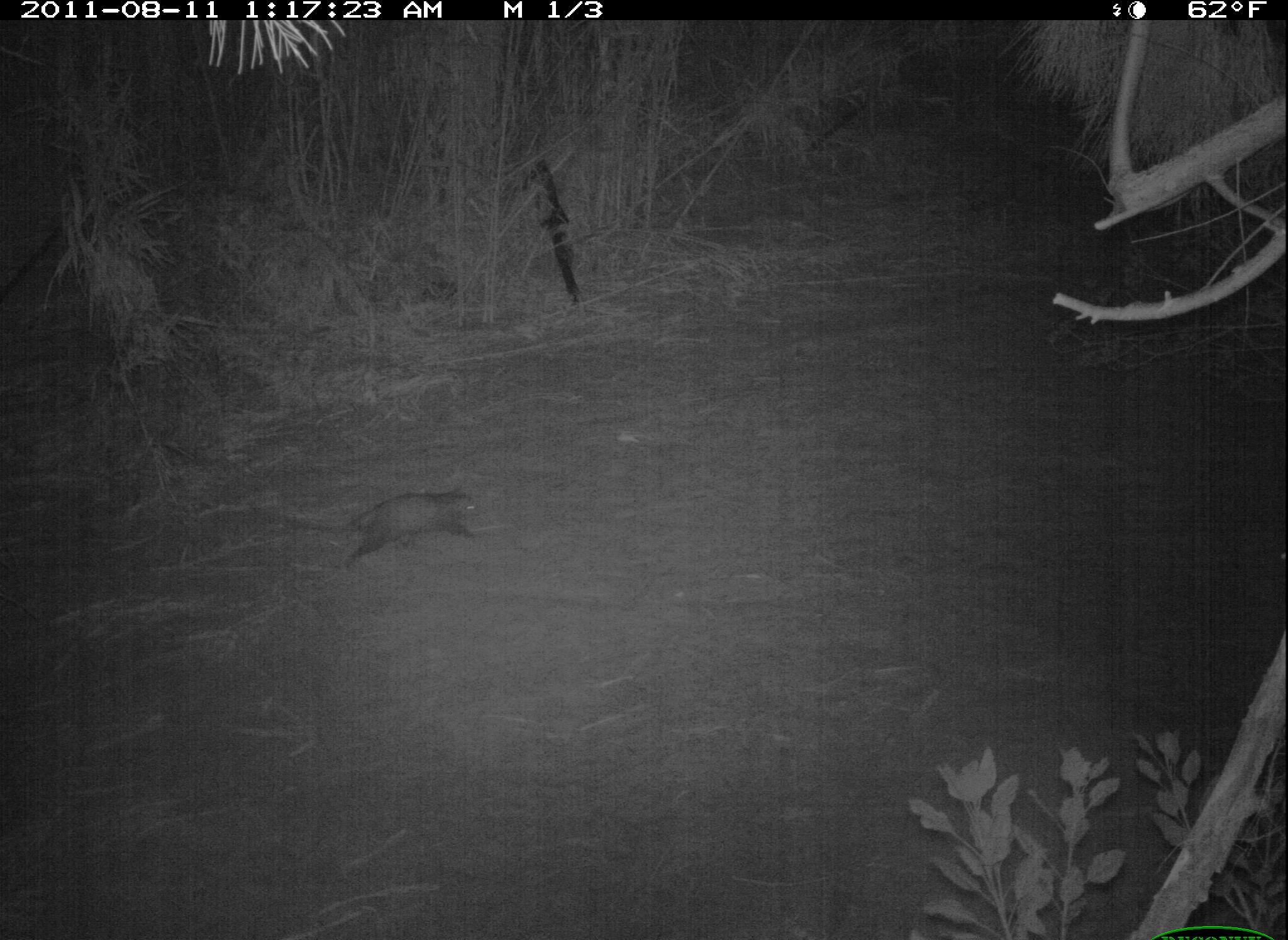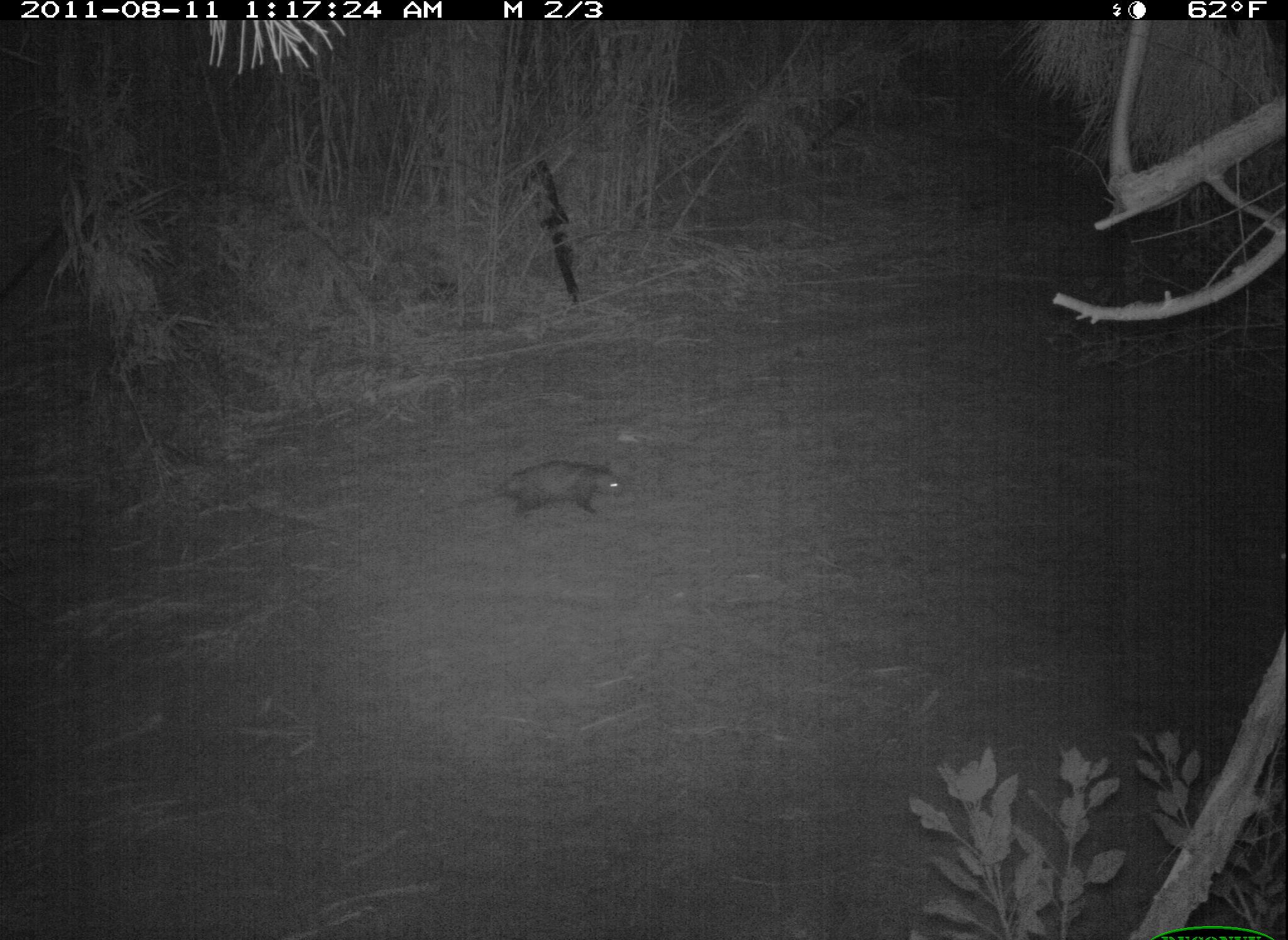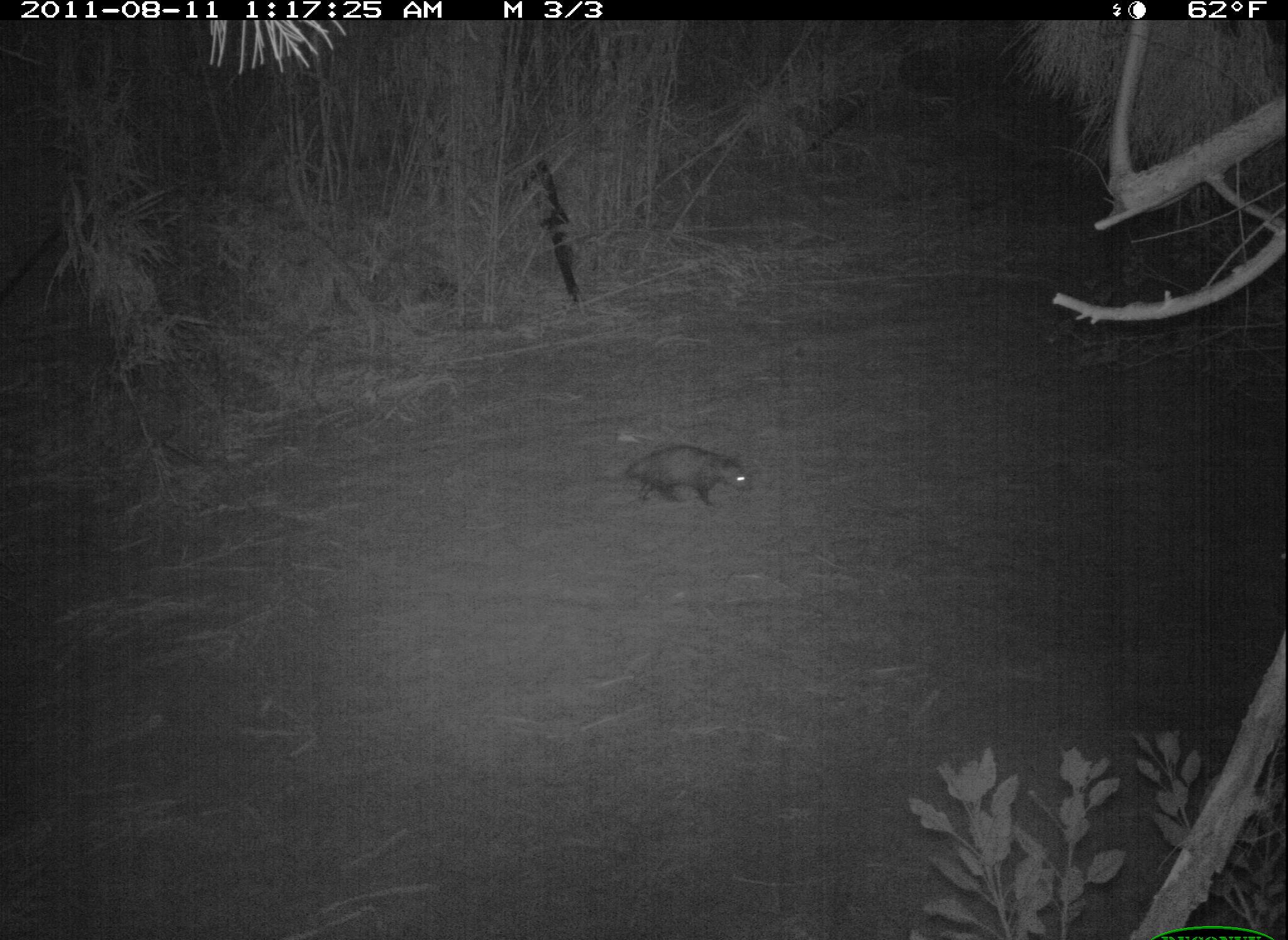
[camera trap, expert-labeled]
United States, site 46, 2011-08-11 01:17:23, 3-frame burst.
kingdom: Animalia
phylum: Chordata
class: Mammalia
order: Didelphimorphia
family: Didelphidae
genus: Didelphis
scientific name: Didelphis virginiana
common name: virginia opossum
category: opossum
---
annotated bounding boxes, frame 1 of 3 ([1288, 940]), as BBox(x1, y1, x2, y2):
opossum: BBox(280, 490, 483, 578)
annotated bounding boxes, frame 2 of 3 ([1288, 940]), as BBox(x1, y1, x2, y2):
opossum: BBox(439, 457, 644, 523)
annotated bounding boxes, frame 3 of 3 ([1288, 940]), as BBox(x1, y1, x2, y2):
opossum: BBox(590, 431, 763, 521)